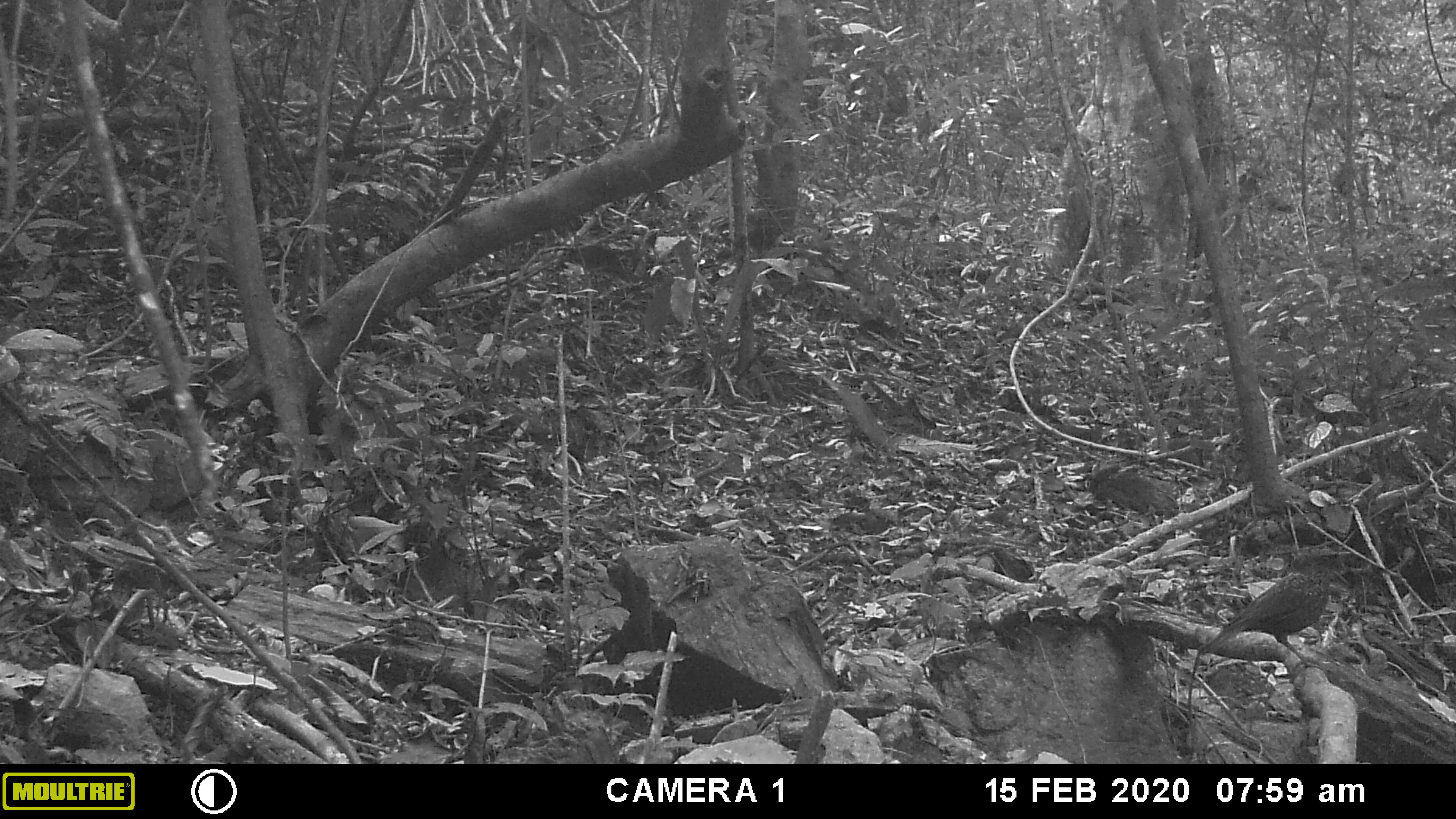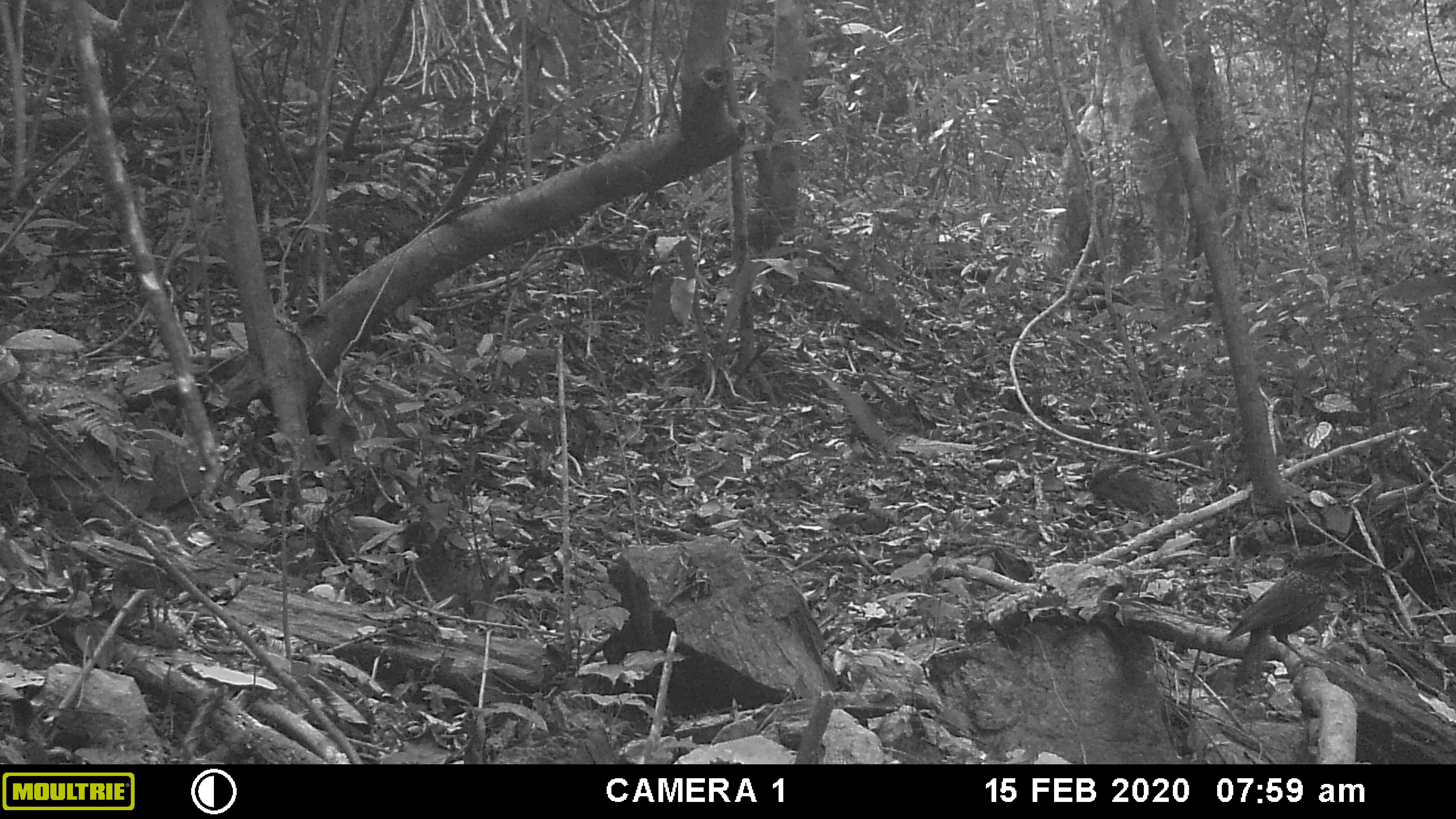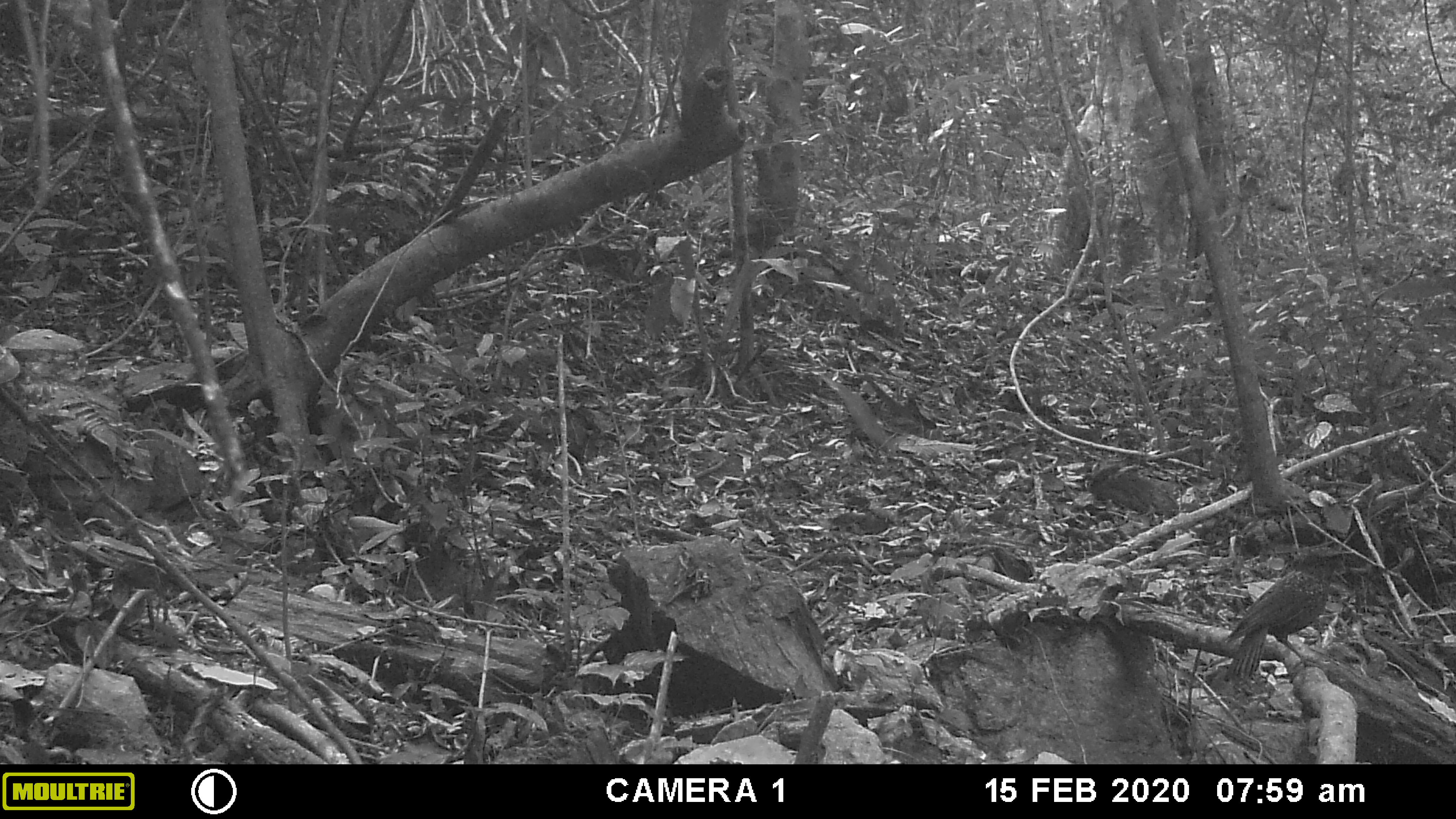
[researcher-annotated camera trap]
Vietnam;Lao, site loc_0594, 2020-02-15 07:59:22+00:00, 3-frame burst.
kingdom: Animalia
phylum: Chordata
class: Aves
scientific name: Aves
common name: bird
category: unidentified bird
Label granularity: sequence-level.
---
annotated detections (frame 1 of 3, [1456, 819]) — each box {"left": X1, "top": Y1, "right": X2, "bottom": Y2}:
unidentified bird: {"left": 1197, "top": 545, "right": 1358, "bottom": 683}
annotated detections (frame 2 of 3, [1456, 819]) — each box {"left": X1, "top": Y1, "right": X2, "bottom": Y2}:
unidentified bird: {"left": 1219, "top": 546, "right": 1358, "bottom": 697}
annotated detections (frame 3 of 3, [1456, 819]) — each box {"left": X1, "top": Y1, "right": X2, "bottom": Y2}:
unidentified bird: {"left": 1215, "top": 548, "right": 1357, "bottom": 688}